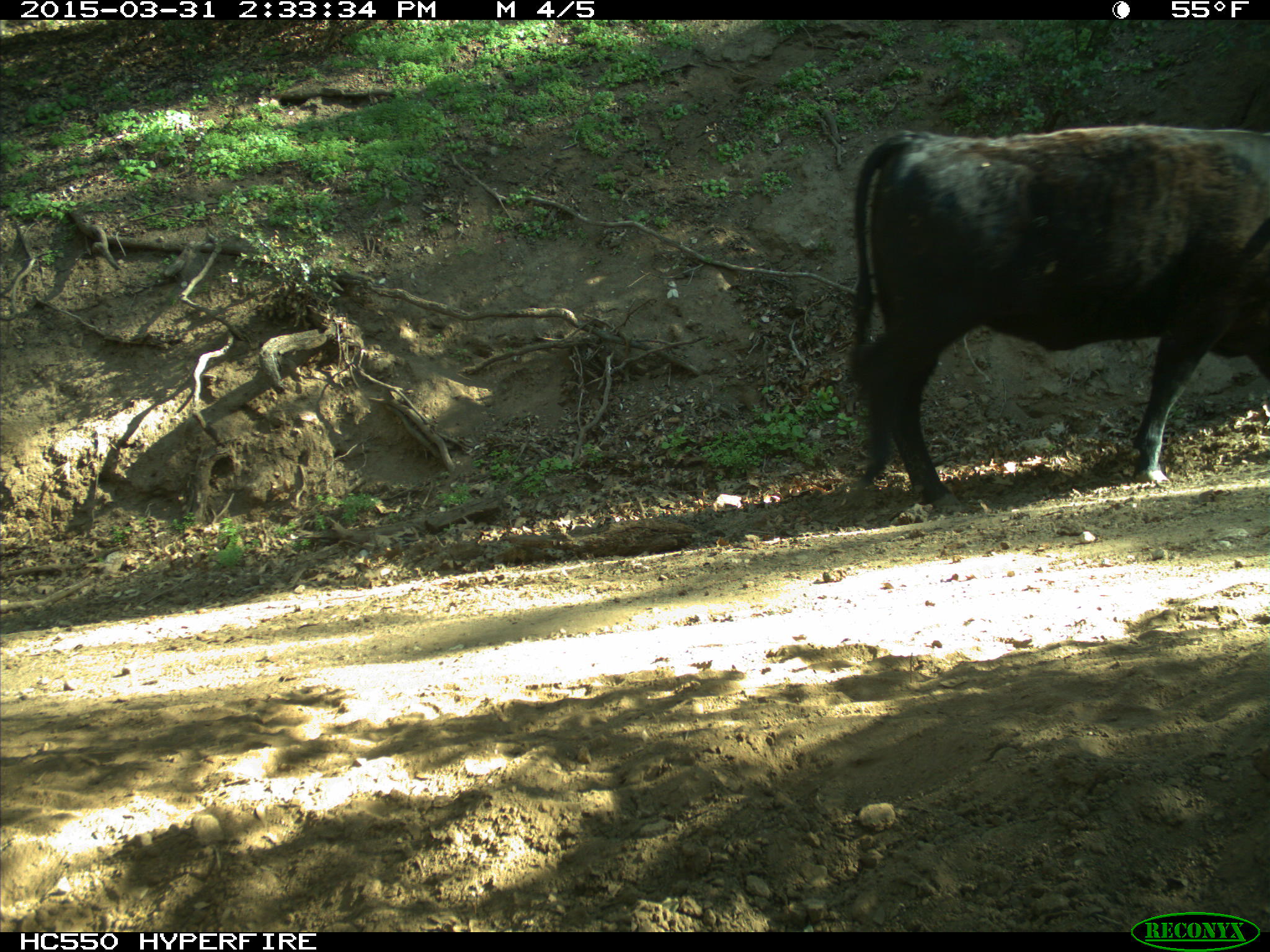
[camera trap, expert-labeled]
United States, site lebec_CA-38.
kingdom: Animalia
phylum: Chordata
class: Mammalia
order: Artiodactyla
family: Bovidae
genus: Bos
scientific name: Bos taurus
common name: domestic cow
Bos taurus (domestic cow).